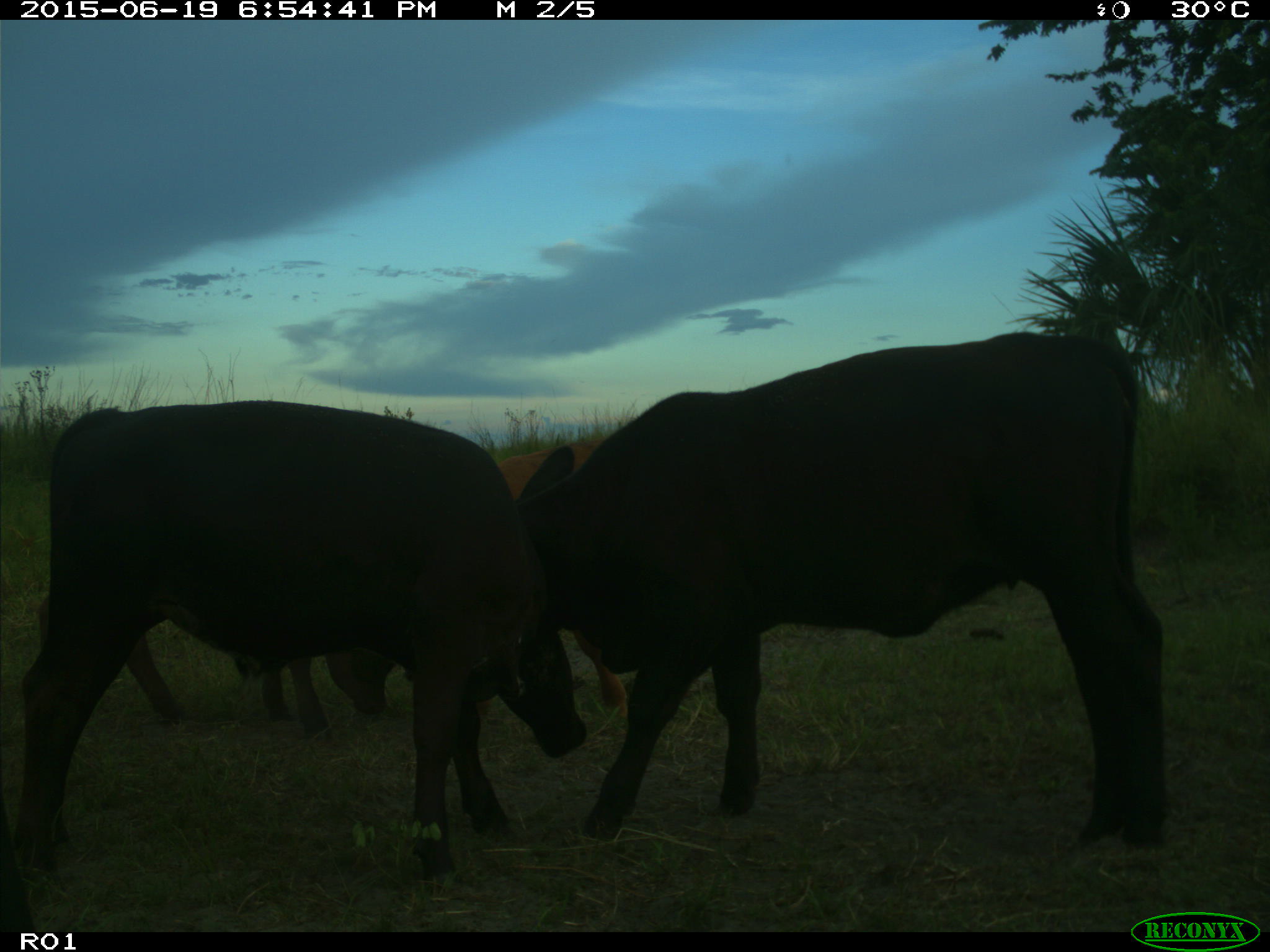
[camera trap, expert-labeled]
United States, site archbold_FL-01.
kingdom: Animalia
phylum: Chordata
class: Mammalia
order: Artiodactyla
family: Bovidae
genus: Bos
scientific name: Bos taurus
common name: domestic cow